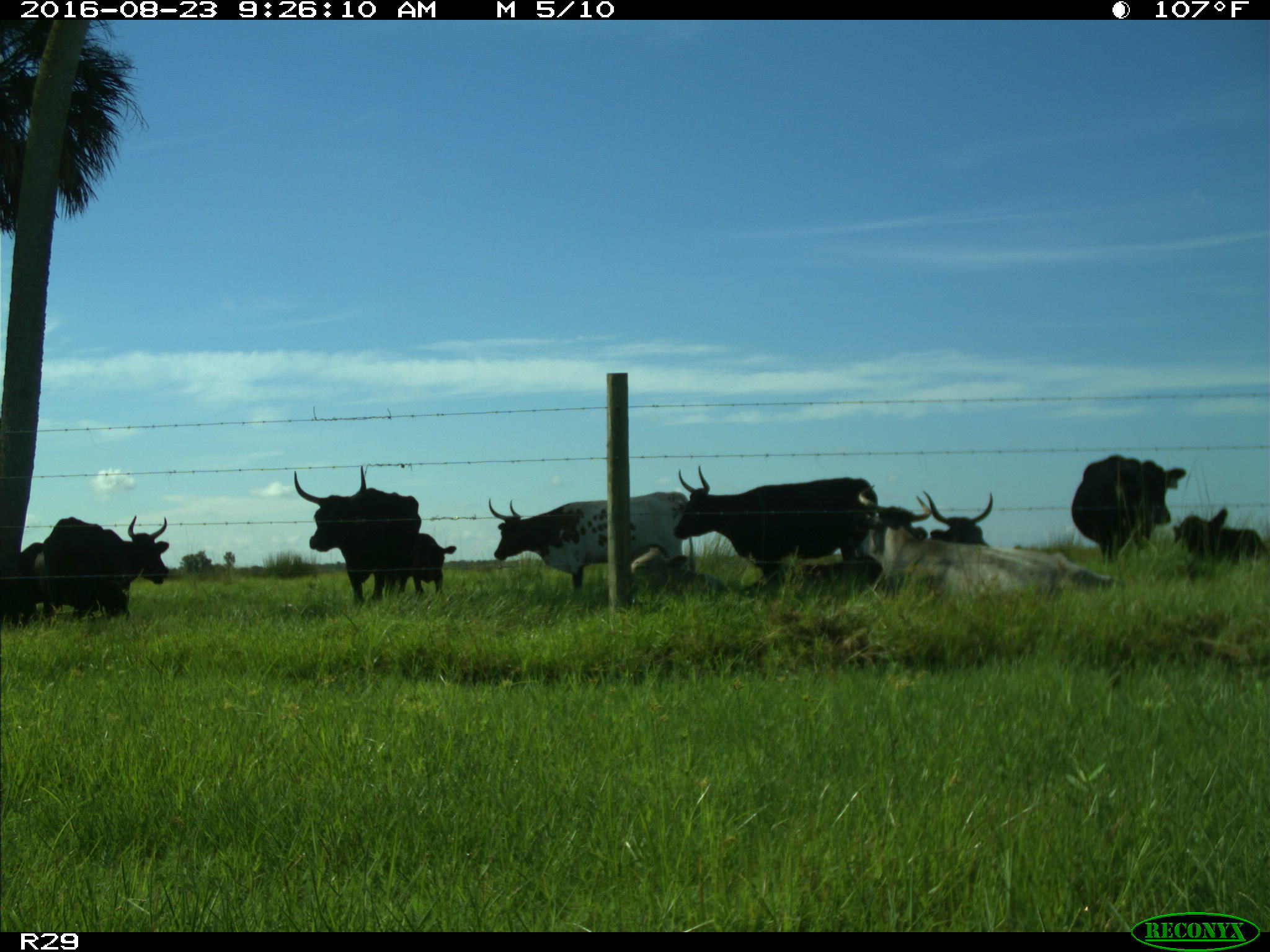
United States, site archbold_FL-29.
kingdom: Animalia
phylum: Chordata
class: Mammalia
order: Artiodactyla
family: Bovidae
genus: Bos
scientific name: Bos taurus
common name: domestic cow